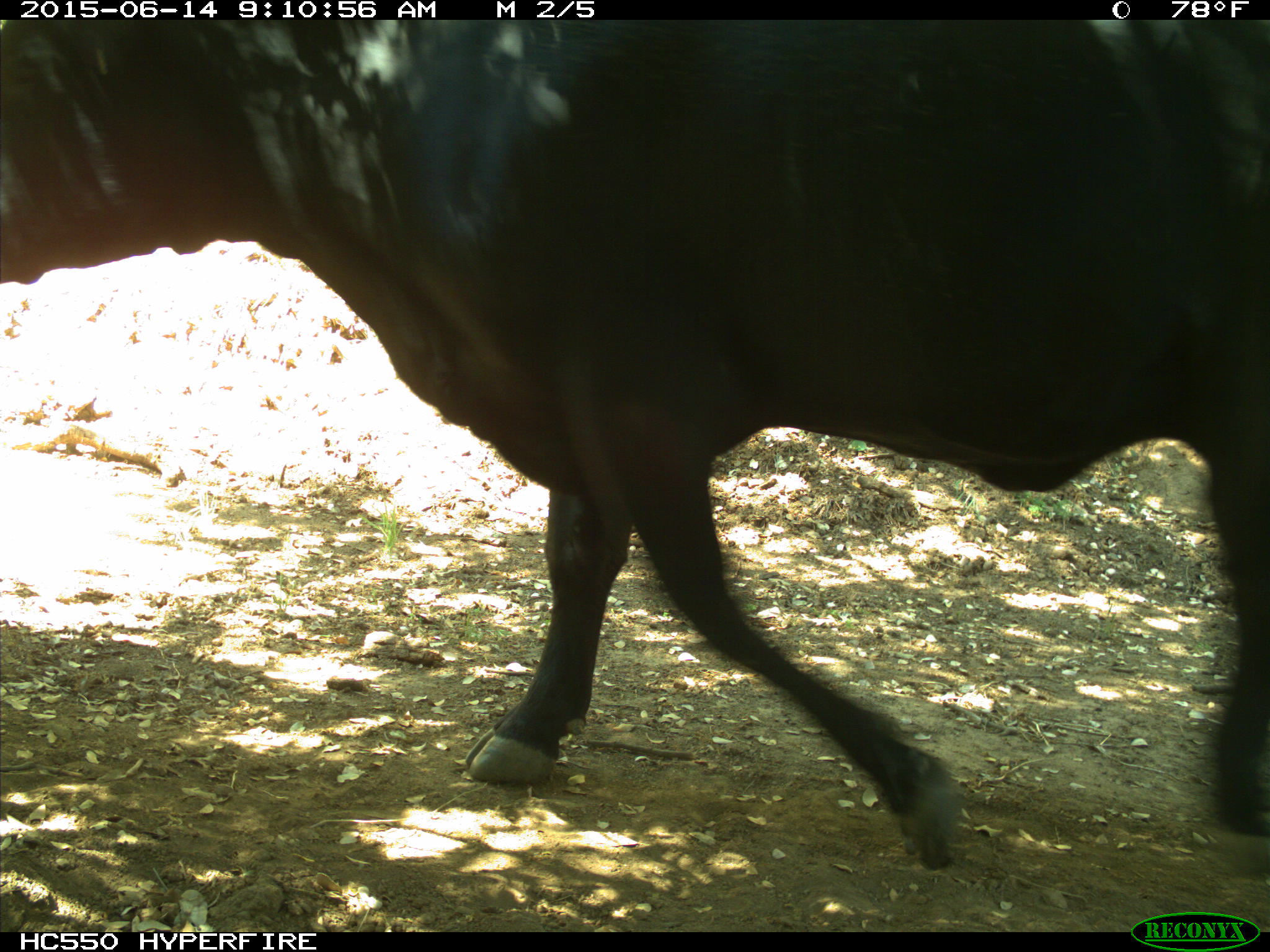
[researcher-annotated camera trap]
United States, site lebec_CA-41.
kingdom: Animalia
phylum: Chordata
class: Mammalia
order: Artiodactyla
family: Bovidae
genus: Bos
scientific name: Bos taurus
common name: domestic cow